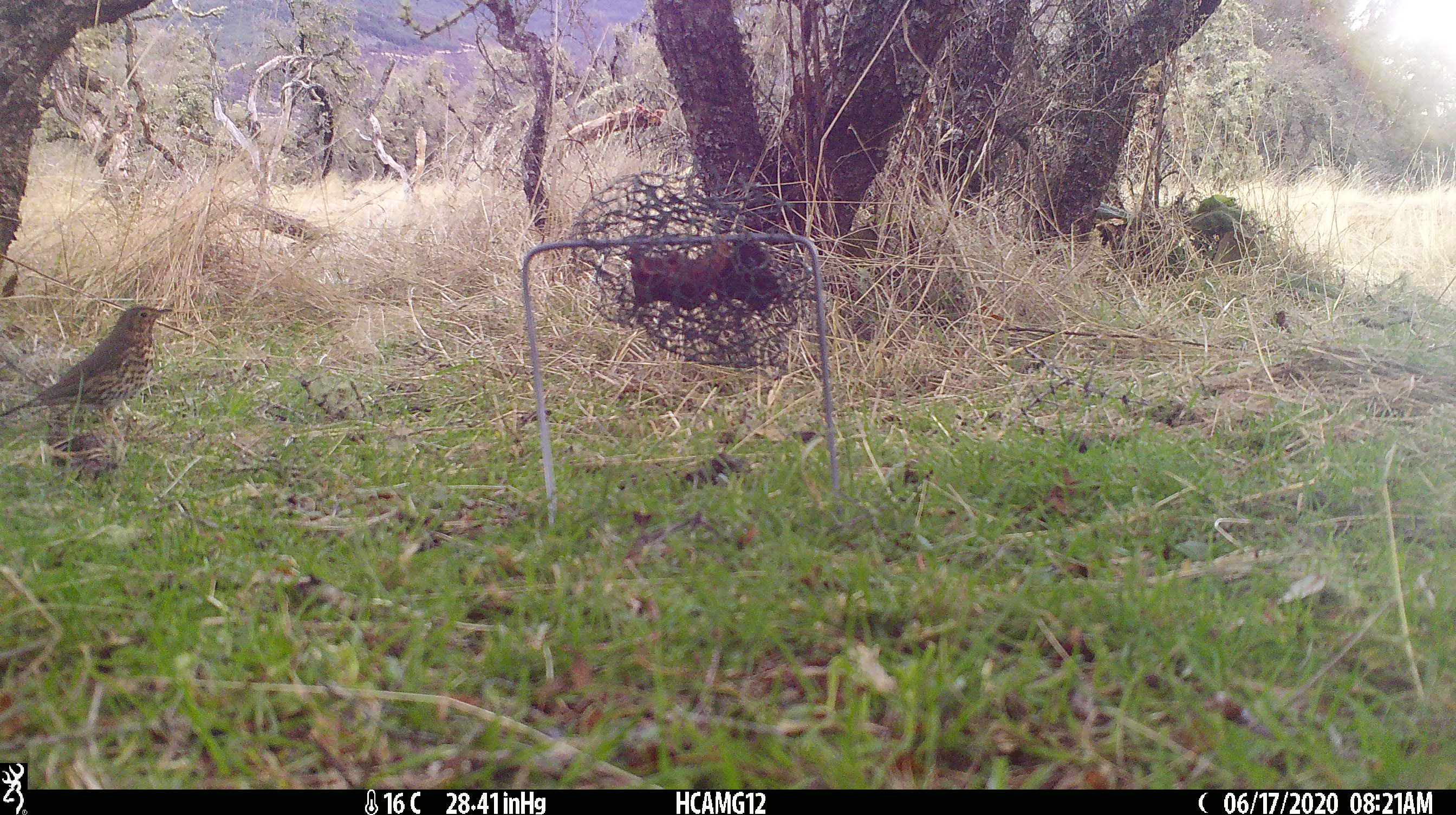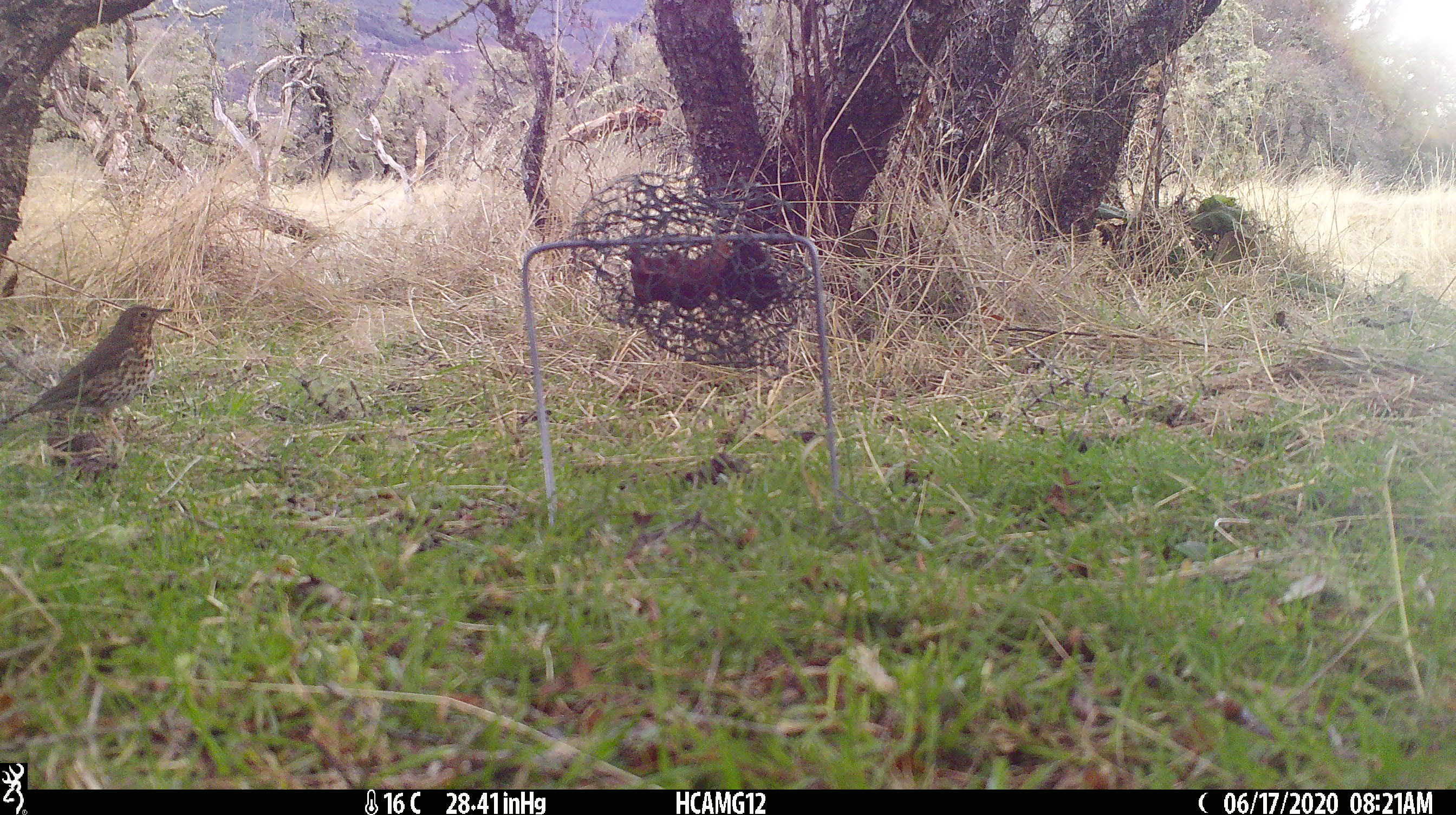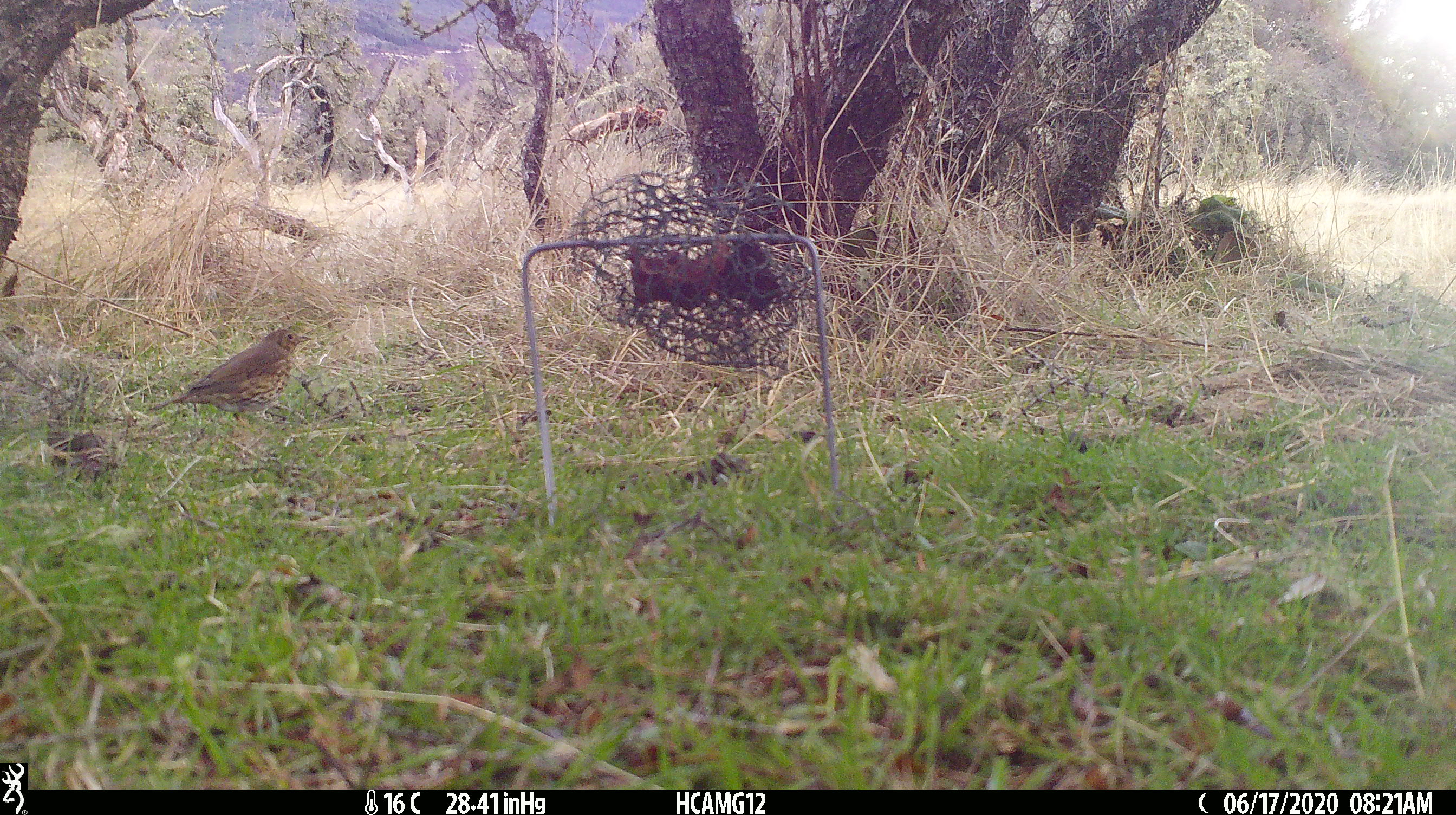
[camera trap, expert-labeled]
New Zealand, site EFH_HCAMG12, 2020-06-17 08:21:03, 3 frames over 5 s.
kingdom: Animalia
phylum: Chordata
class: Aves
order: Passeriformes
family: Turdidae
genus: Turdus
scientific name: Turdus philomelos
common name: song thrush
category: thrush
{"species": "thrush (song thrush) (Turdus philomelos)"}